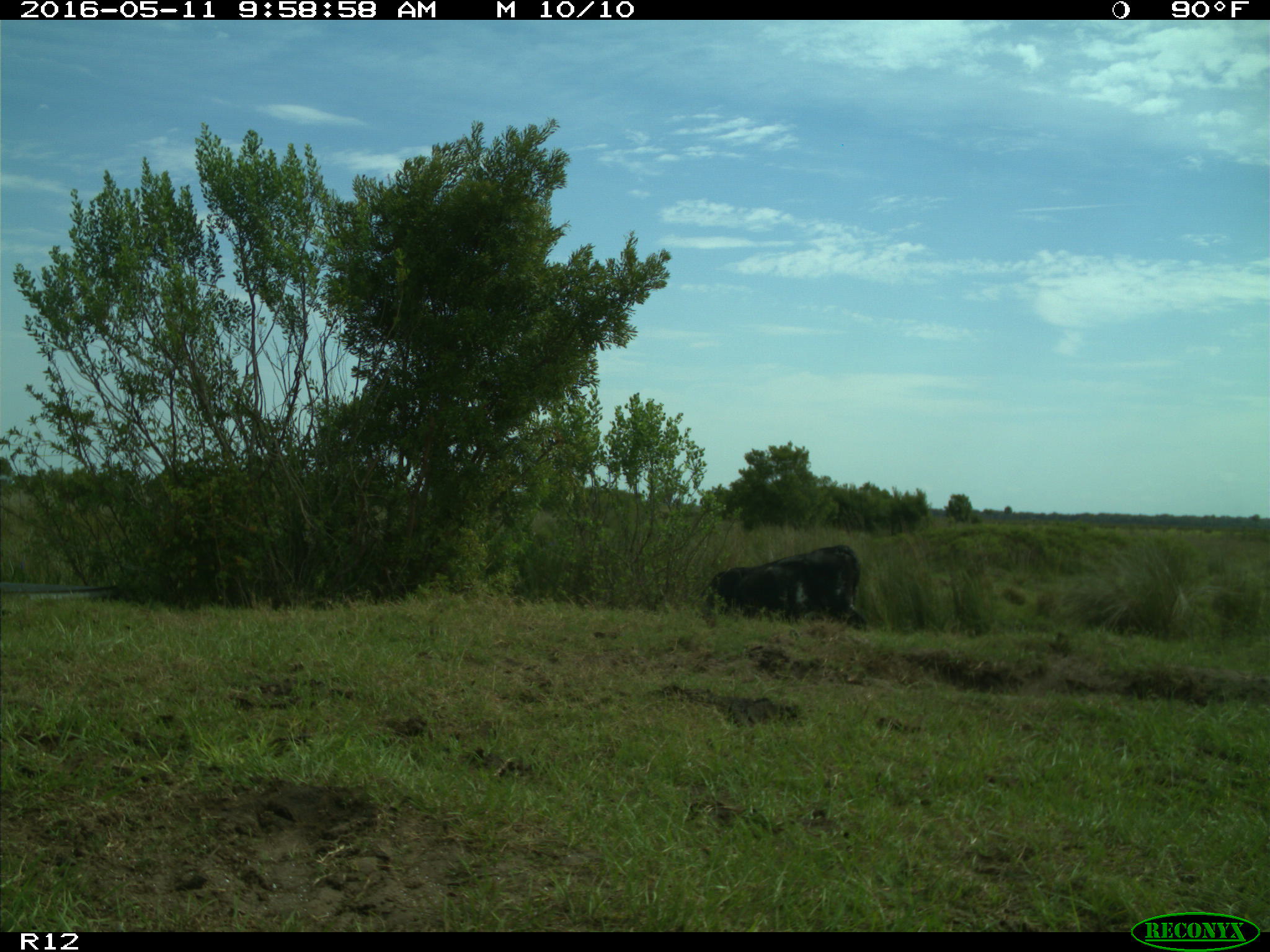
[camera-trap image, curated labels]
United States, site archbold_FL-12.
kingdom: Animalia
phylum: Chordata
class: Mammalia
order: Artiodactyla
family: Bovidae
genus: Bos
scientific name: Bos taurus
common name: domestic cow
Bos taurus (domestic cow).